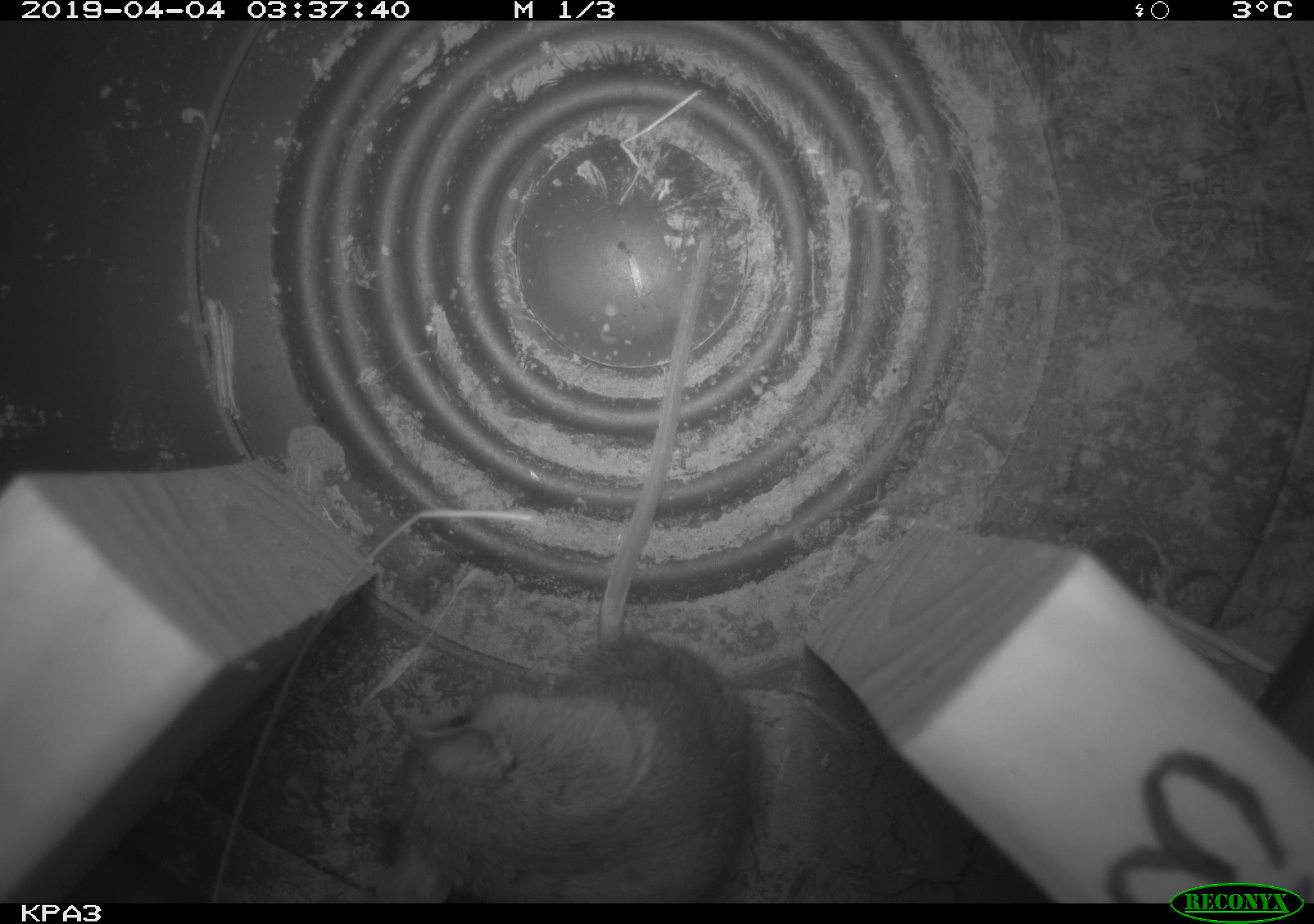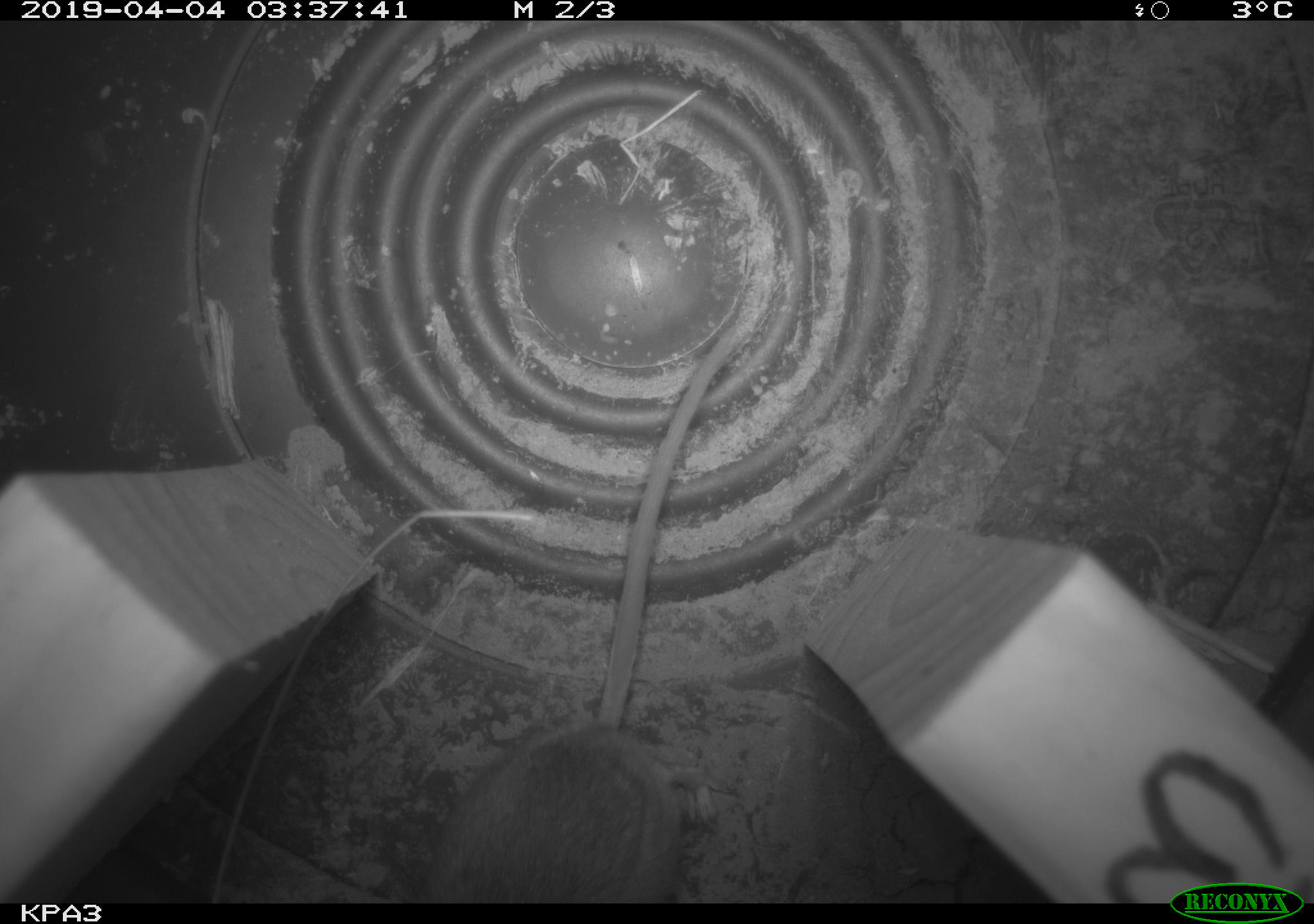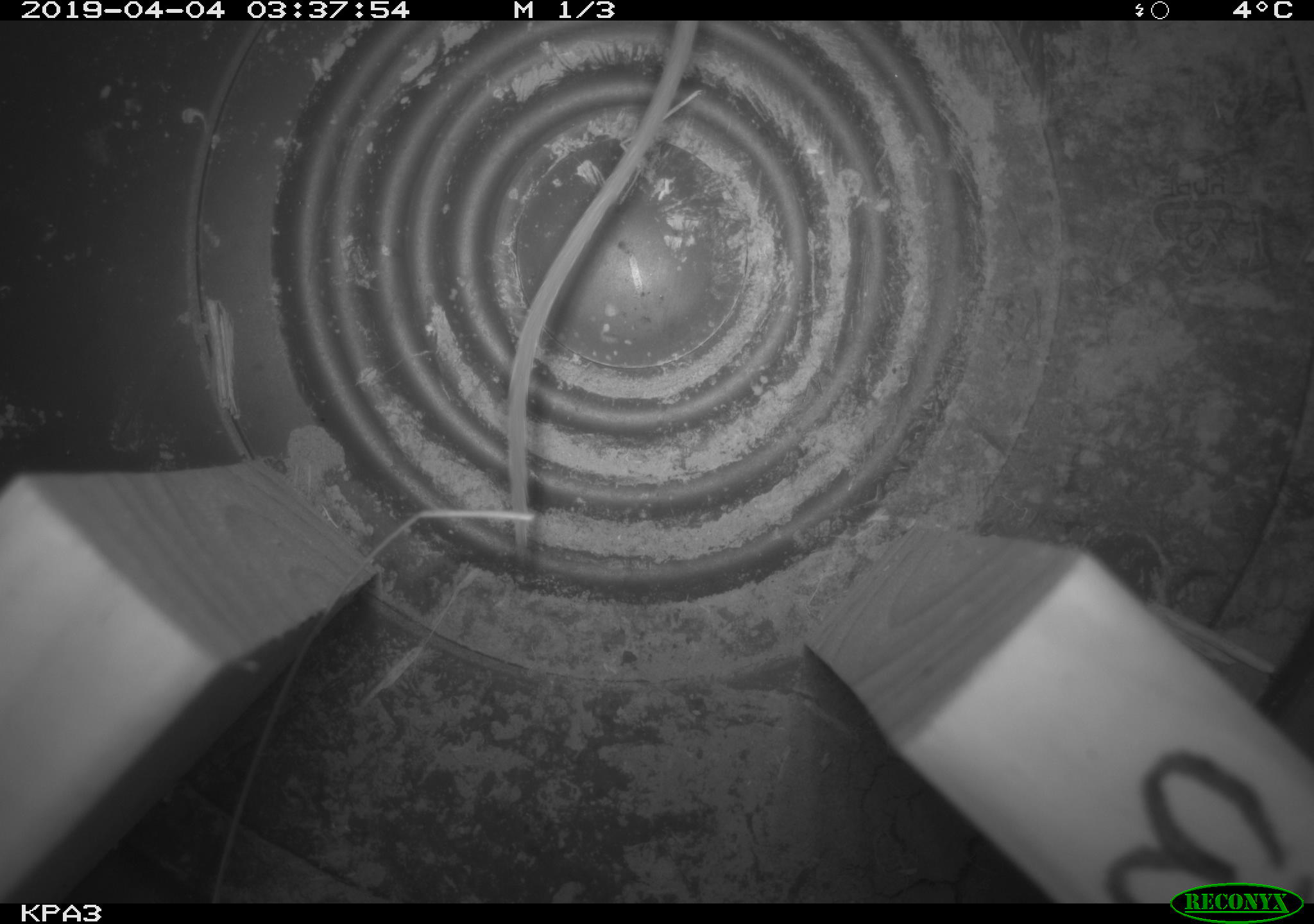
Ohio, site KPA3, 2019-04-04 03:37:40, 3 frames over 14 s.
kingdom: Animalia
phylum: Chordata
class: Mammalia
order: Rodentia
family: Cricetidae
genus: Peromyscus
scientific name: Peromyscus leucopus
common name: white-footed mouse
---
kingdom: Animalia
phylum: Chordata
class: Mammalia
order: Rodentia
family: Zapodidae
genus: Zapus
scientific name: Zapus hudsonius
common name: meadow jumping mouse